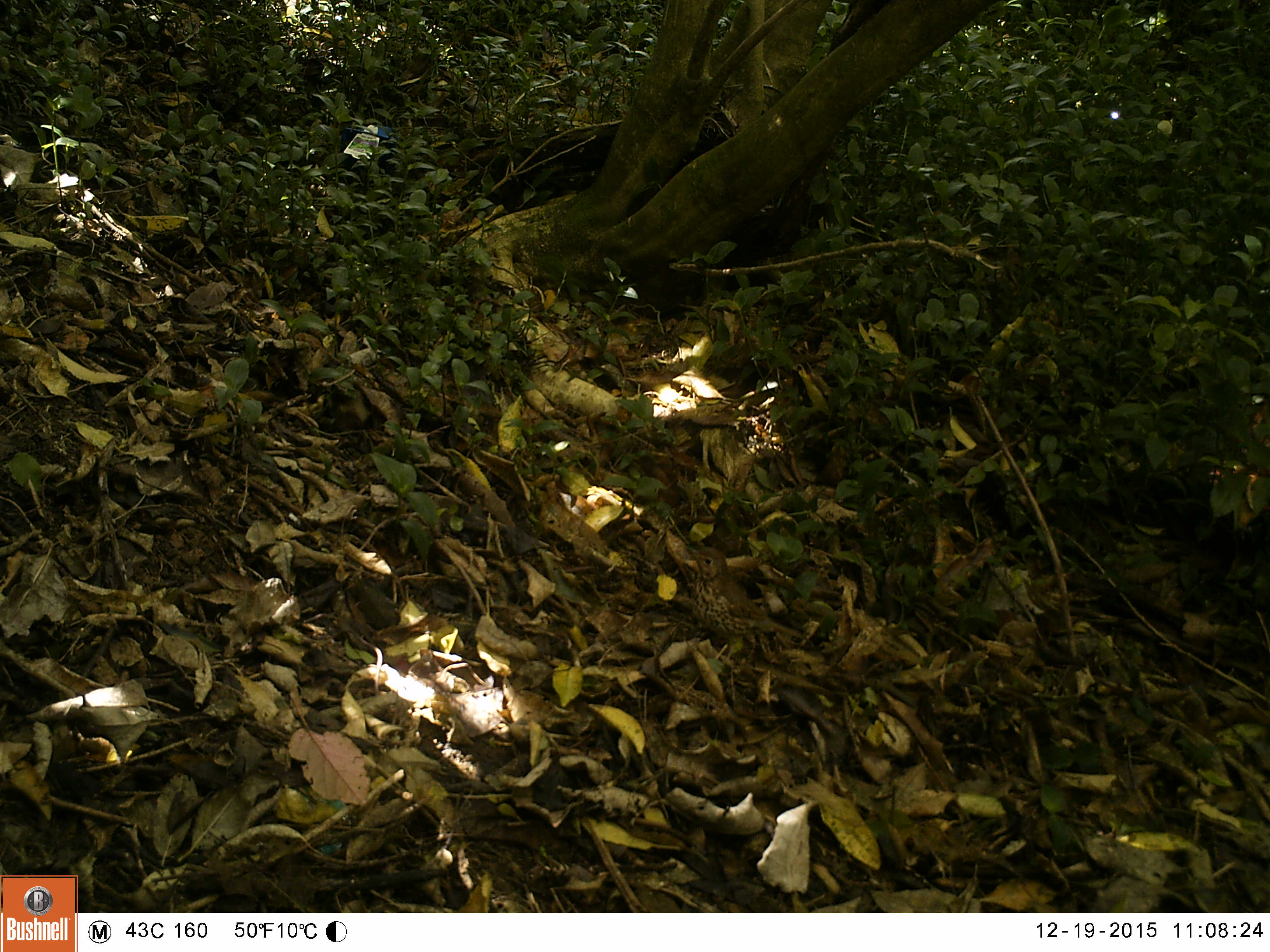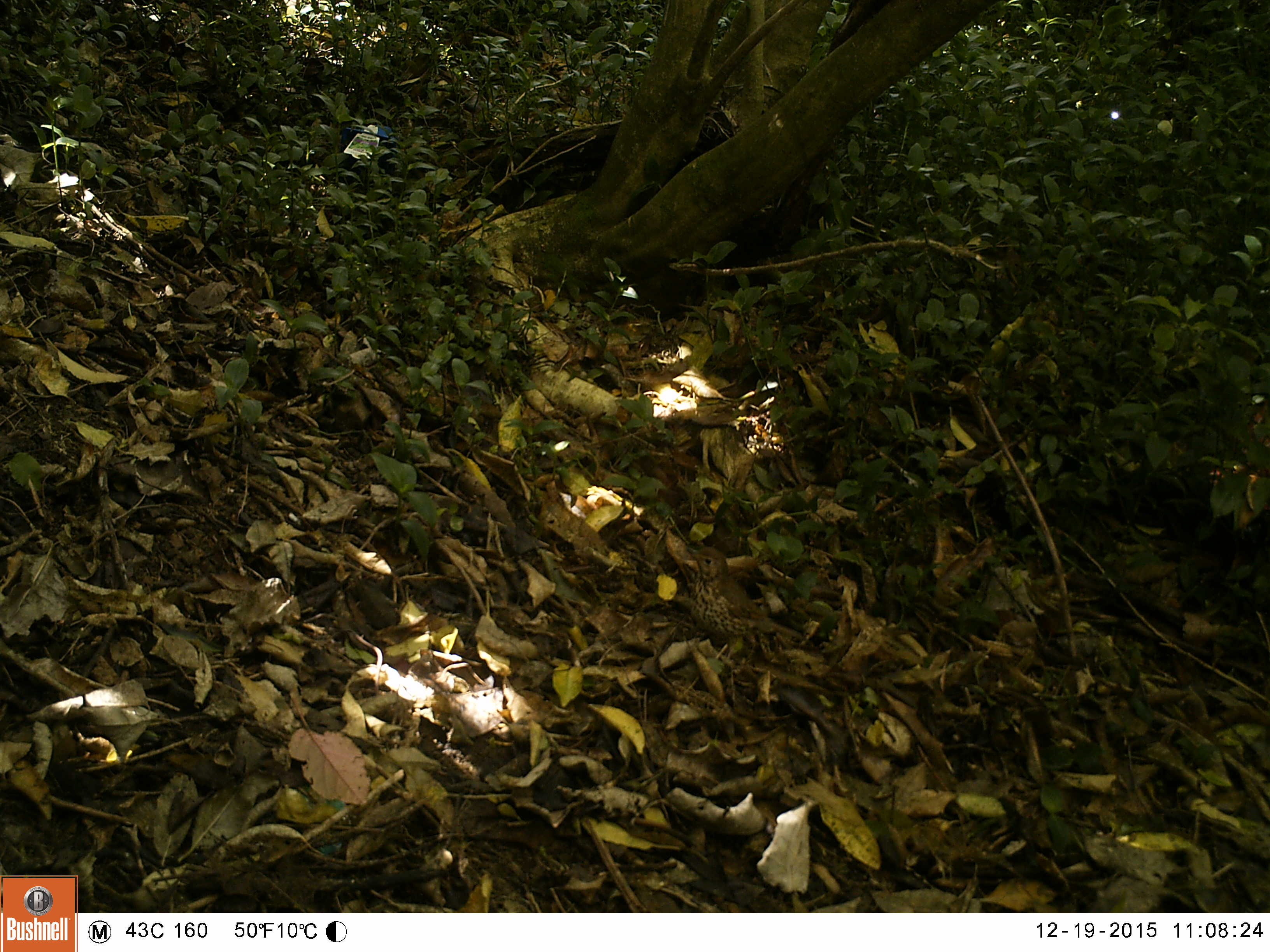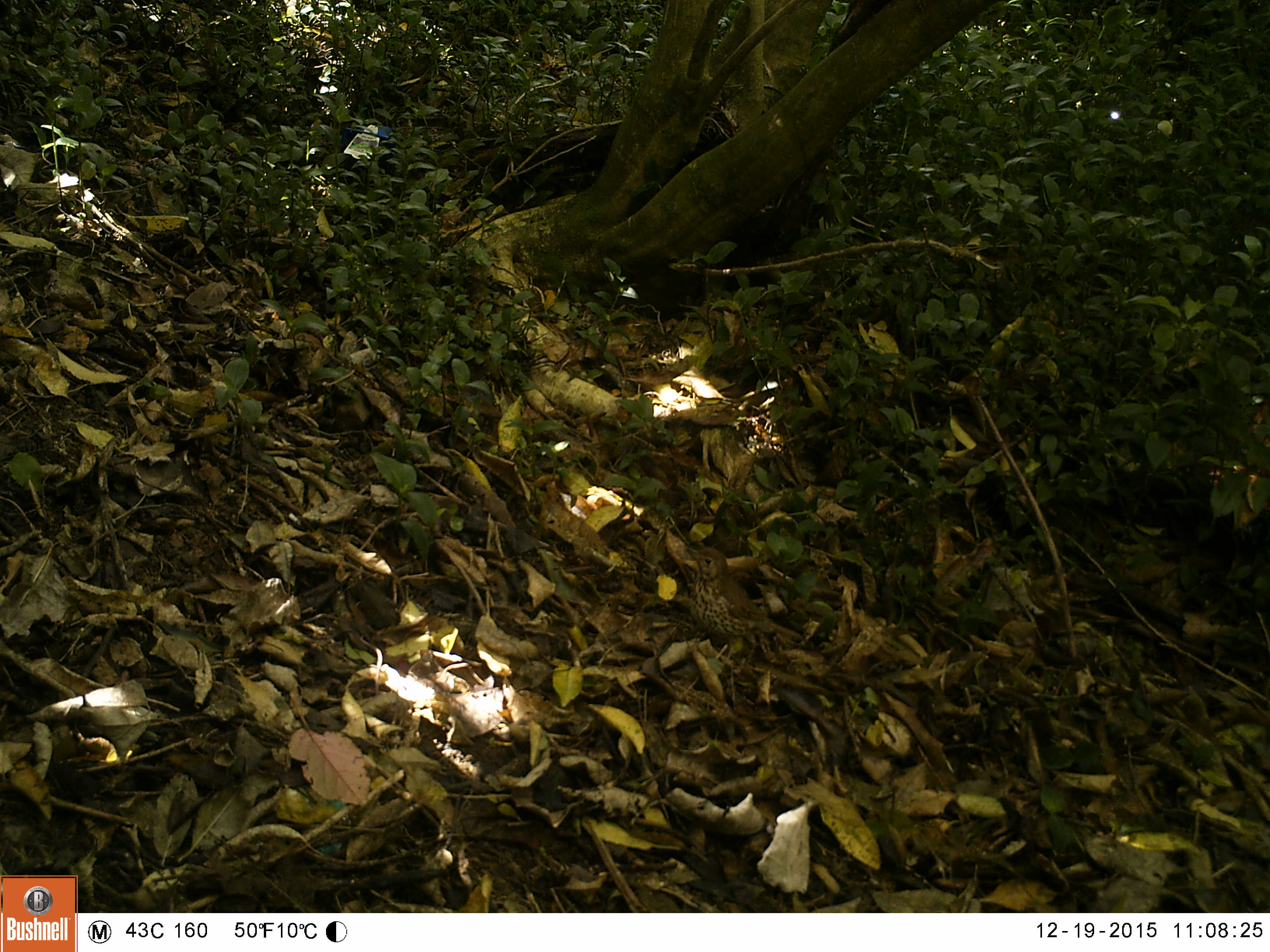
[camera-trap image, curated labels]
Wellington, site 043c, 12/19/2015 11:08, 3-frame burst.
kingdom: Animalia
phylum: Chordata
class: Aves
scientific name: Aves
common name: bird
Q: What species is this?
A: Bird (Aves).